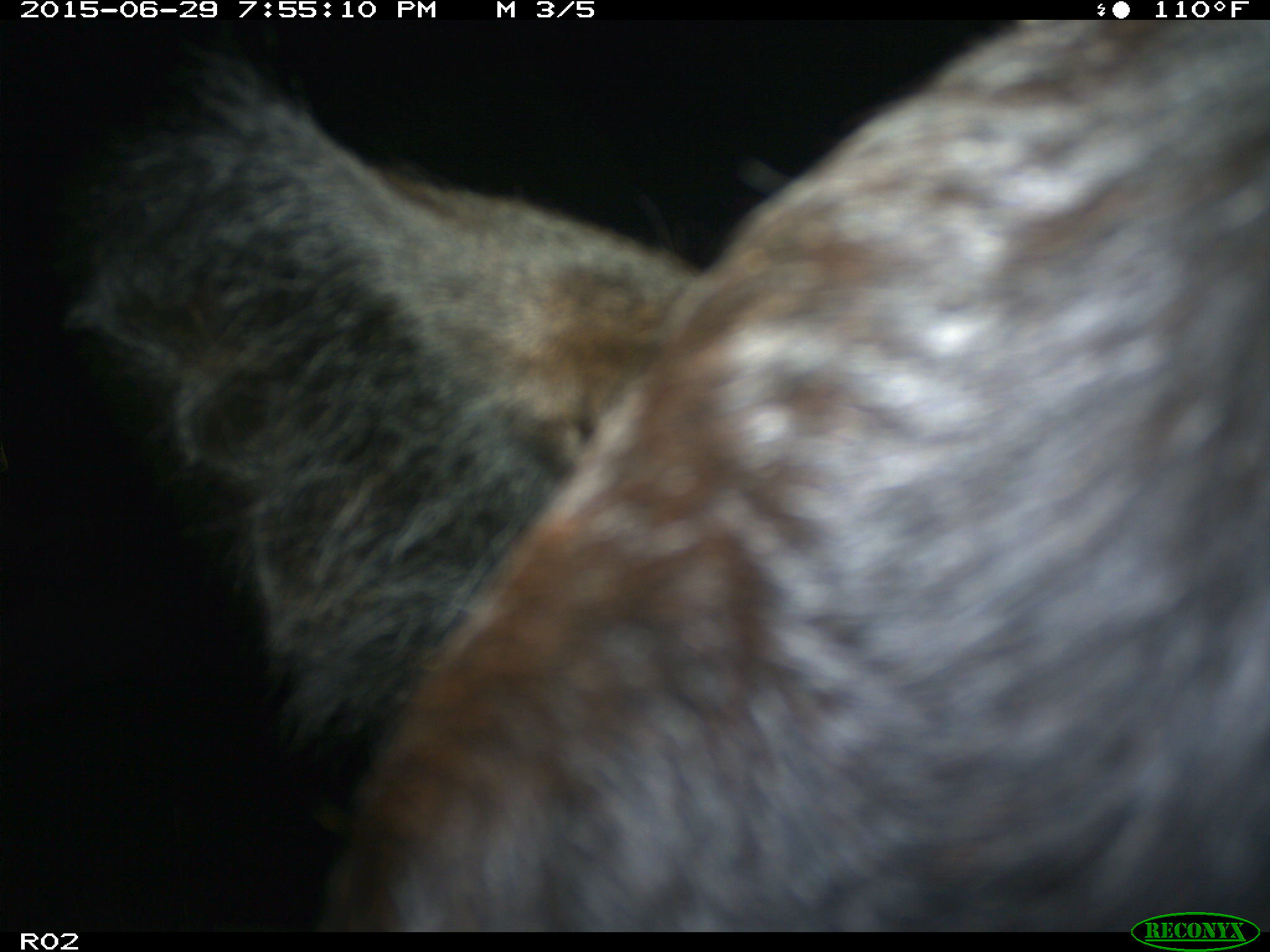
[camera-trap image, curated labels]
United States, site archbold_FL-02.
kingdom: Animalia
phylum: Chordata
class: Mammalia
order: Artiodactyla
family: Bovidae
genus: Bos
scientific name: Bos taurus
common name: domestic cow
Bos taurus (domestic cow).